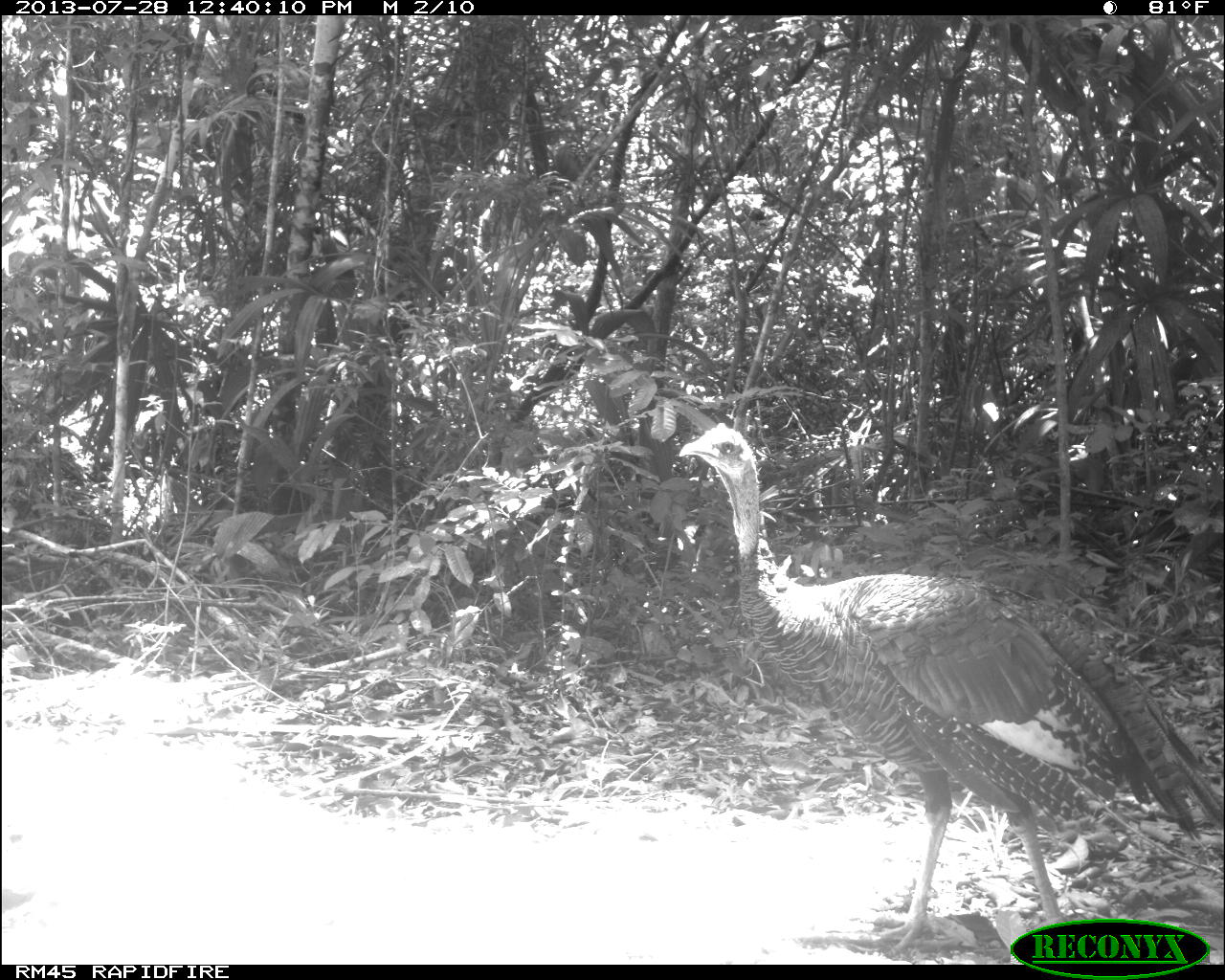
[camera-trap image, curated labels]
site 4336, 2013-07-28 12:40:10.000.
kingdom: Animalia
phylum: Chordata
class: Aves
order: Galliformes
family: Phasianidae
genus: Meleagris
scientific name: Meleagris ocellata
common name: ocellated turkey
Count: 1.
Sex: male.